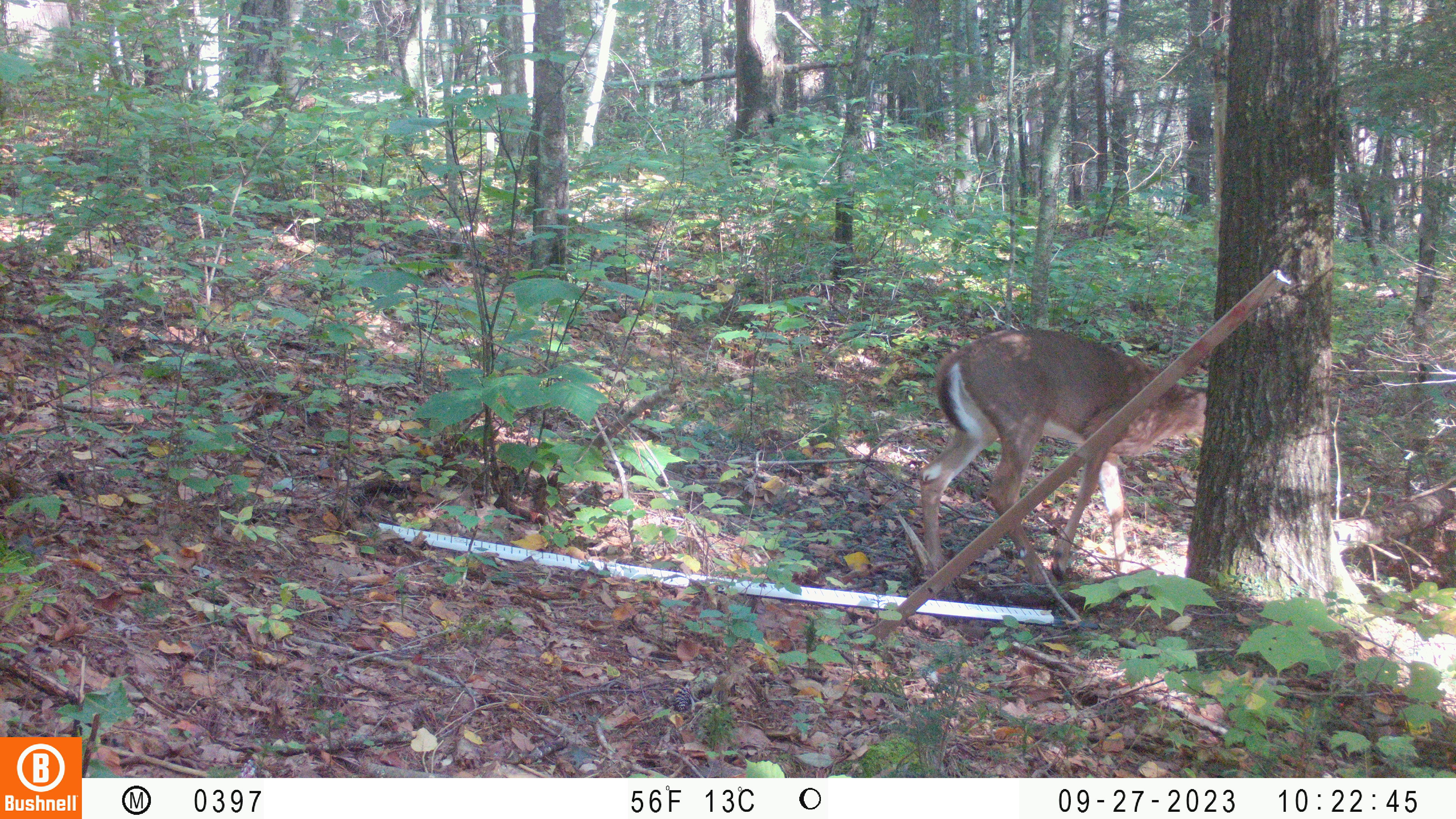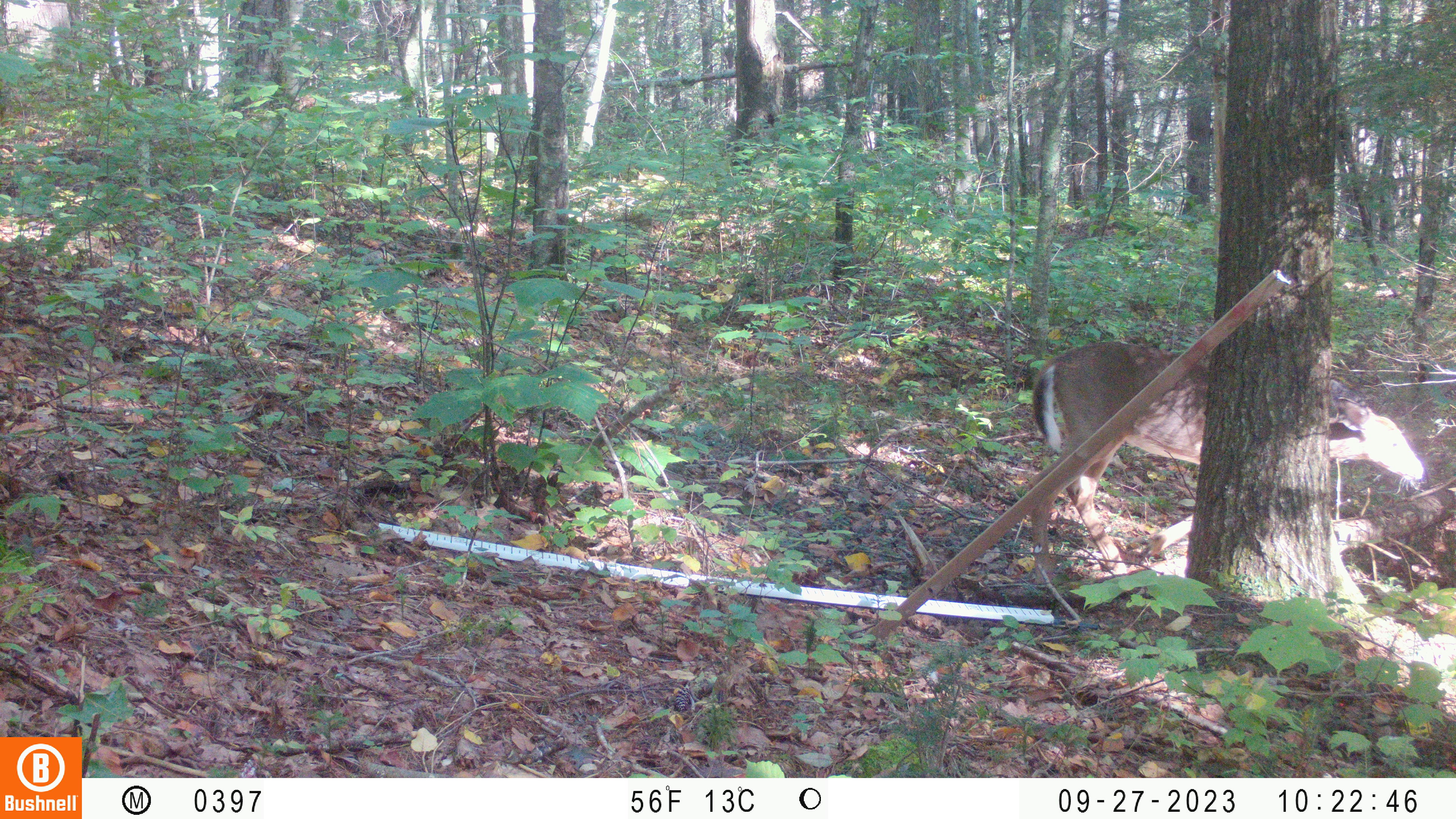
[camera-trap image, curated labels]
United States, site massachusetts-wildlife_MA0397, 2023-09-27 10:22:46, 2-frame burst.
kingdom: Animalia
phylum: Chordata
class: Mammalia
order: Artiodactyla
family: Cervidae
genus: Odocoileus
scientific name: Odocoileus virginianus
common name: white-tailed deer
White-tailed deer (Odocoileus virginianus).